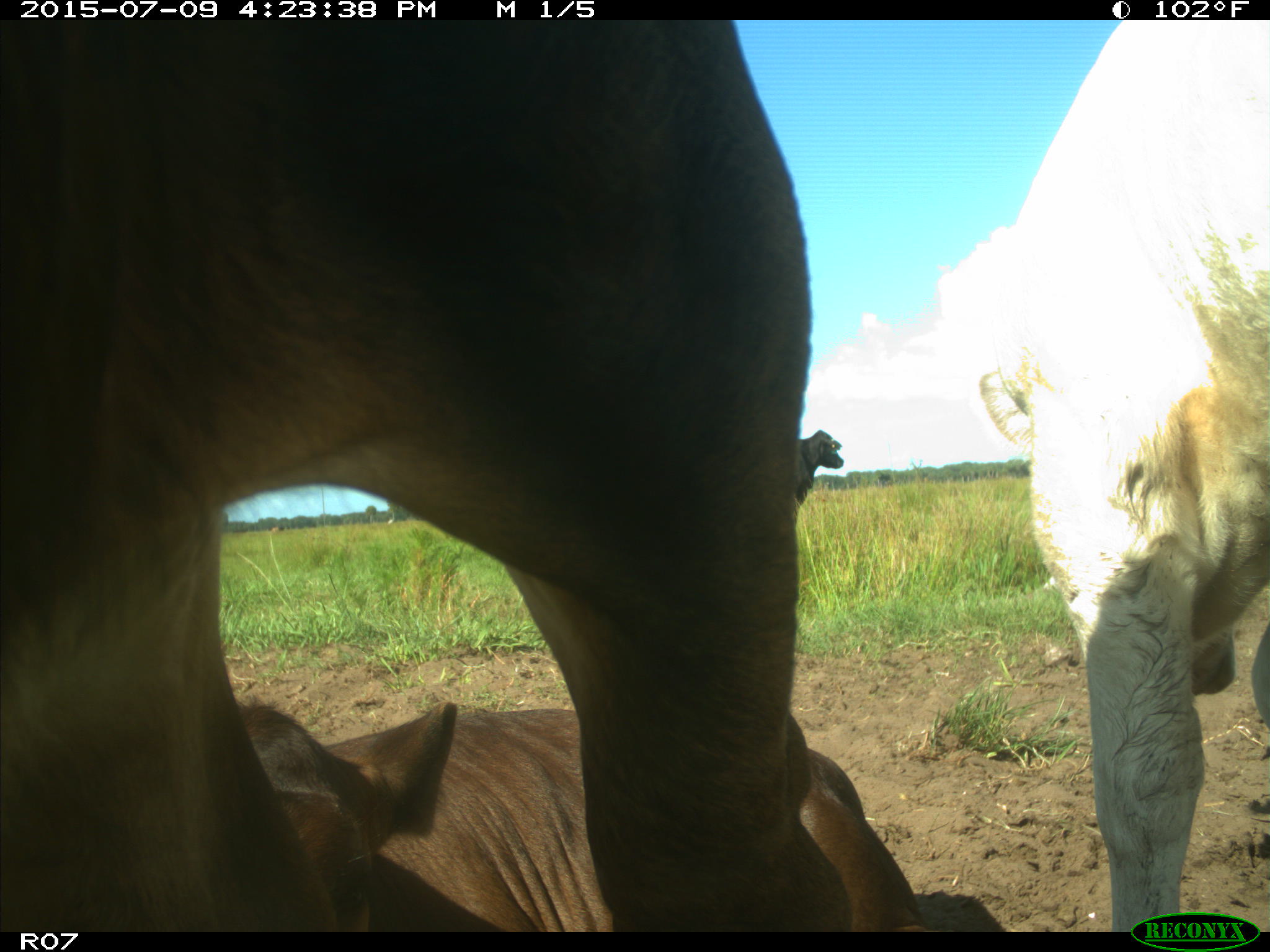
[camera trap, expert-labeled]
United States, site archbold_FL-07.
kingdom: Animalia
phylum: Chordata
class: Mammalia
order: Artiodactyla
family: Bovidae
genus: Bos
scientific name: Bos taurus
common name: domestic cow